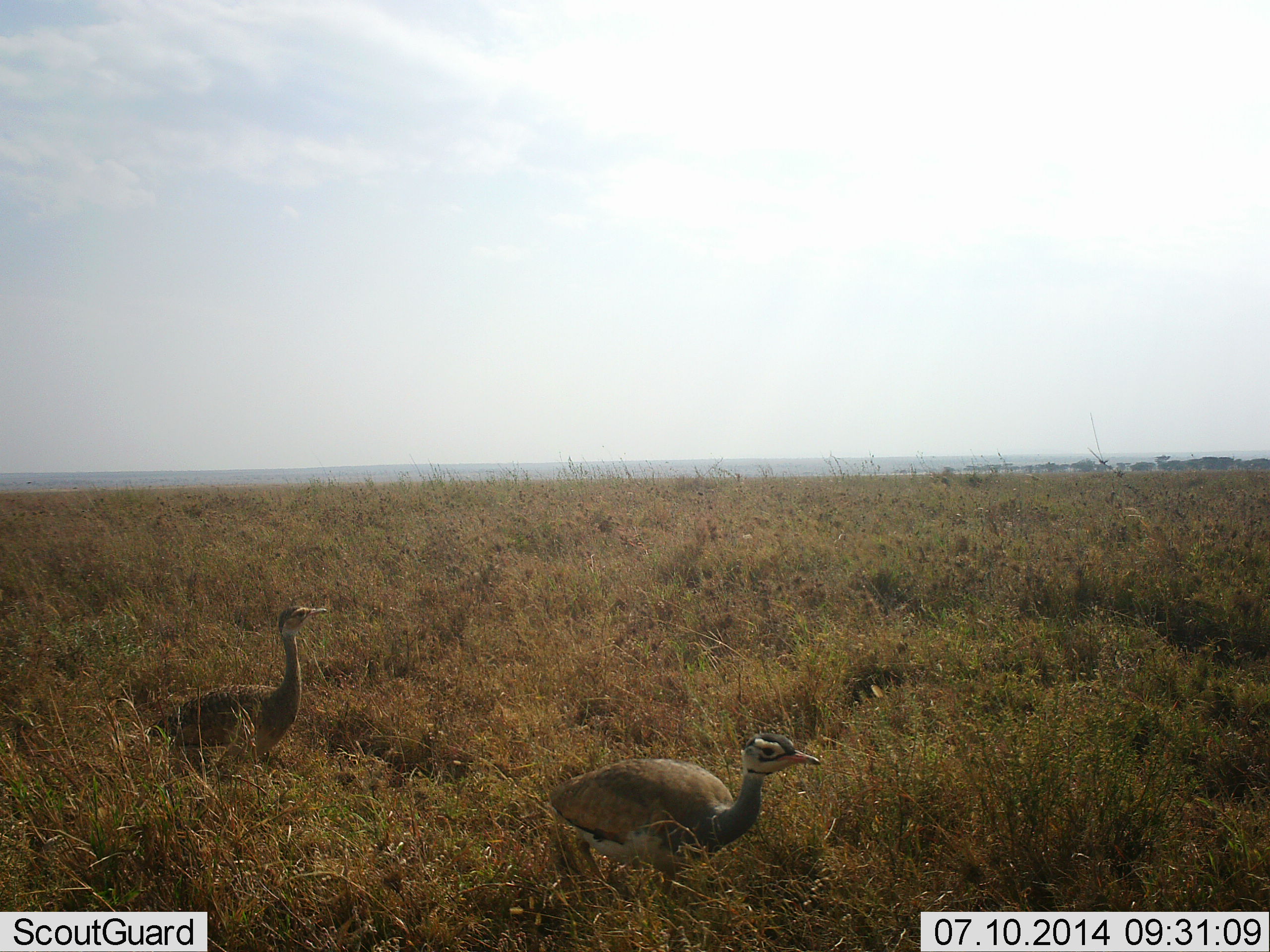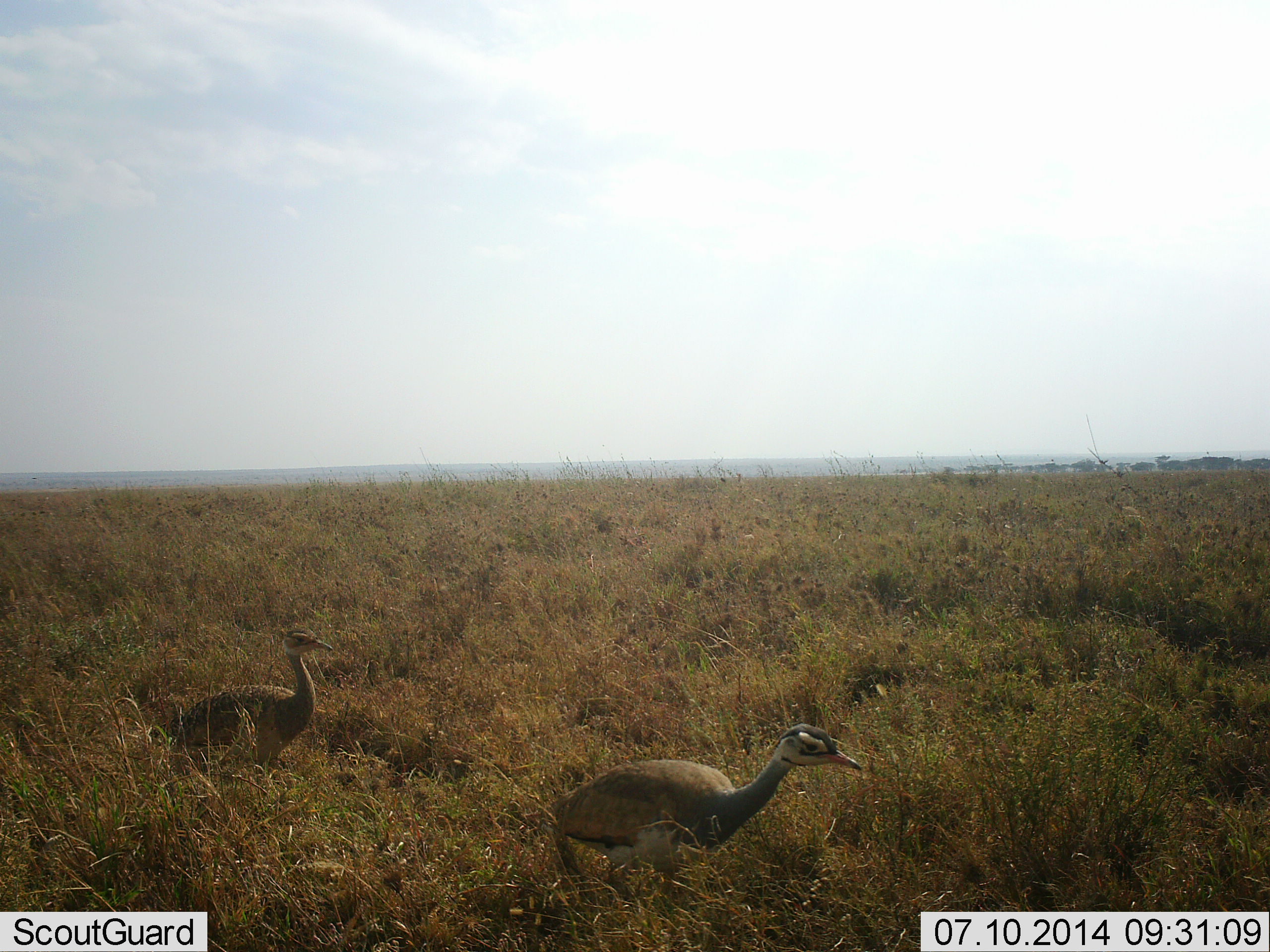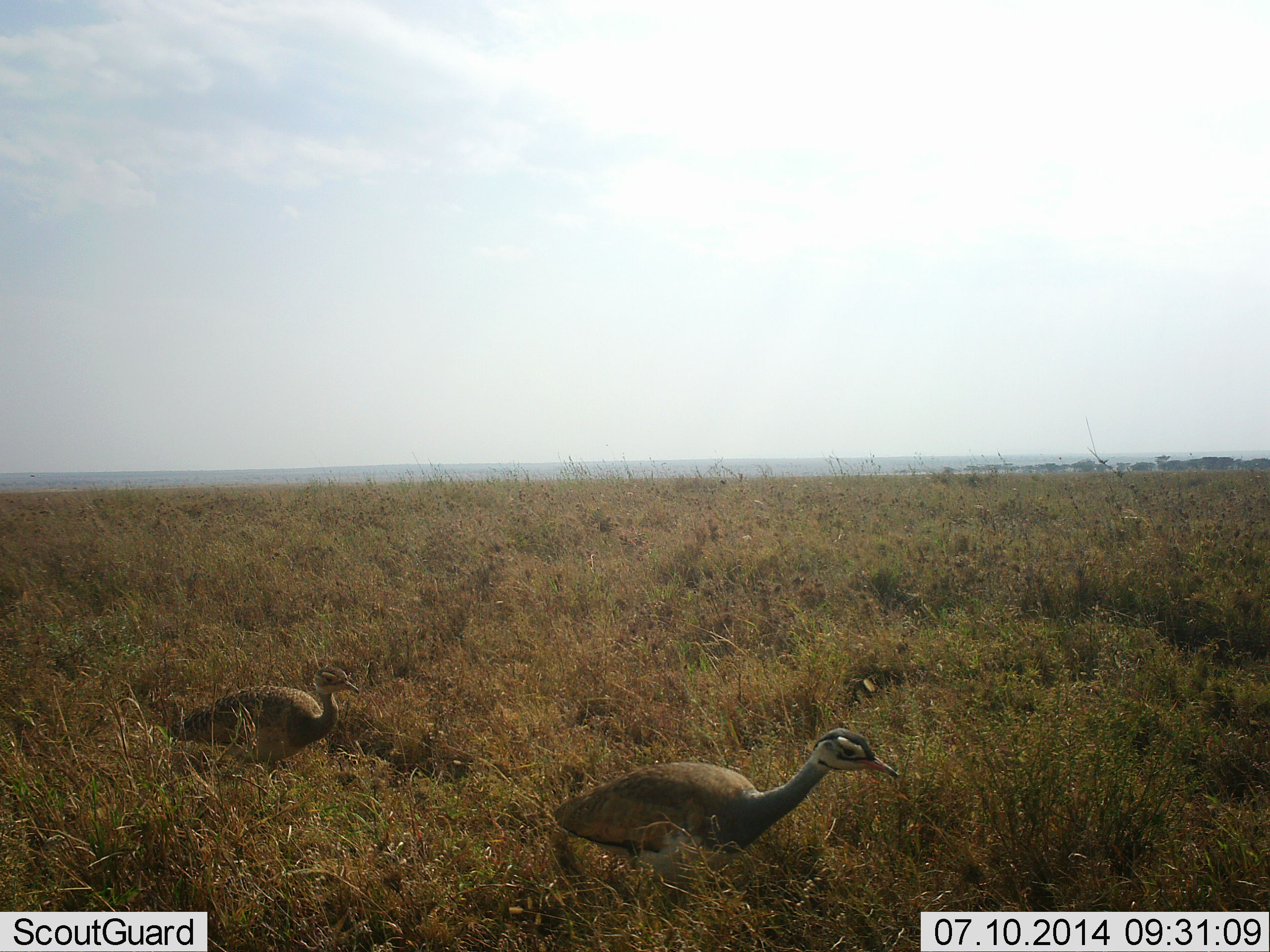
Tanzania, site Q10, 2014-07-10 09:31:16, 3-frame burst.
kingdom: Animalia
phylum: Chordata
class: Aves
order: Otidiformes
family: Otididae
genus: Ardeotis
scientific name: Ardeotis kori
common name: kori bustard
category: koribustard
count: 2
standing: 10%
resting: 0%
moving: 90%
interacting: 0%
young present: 0%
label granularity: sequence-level